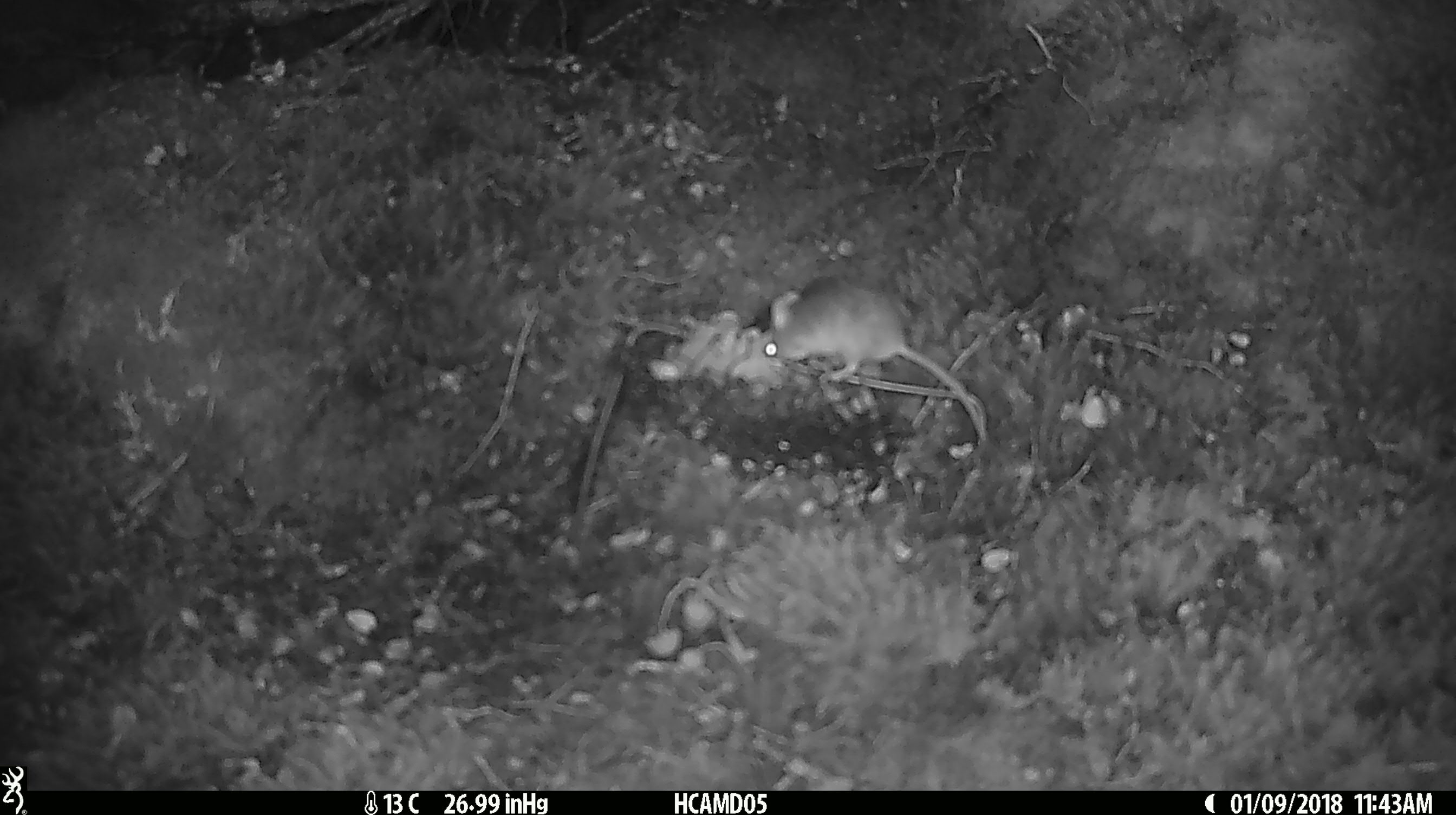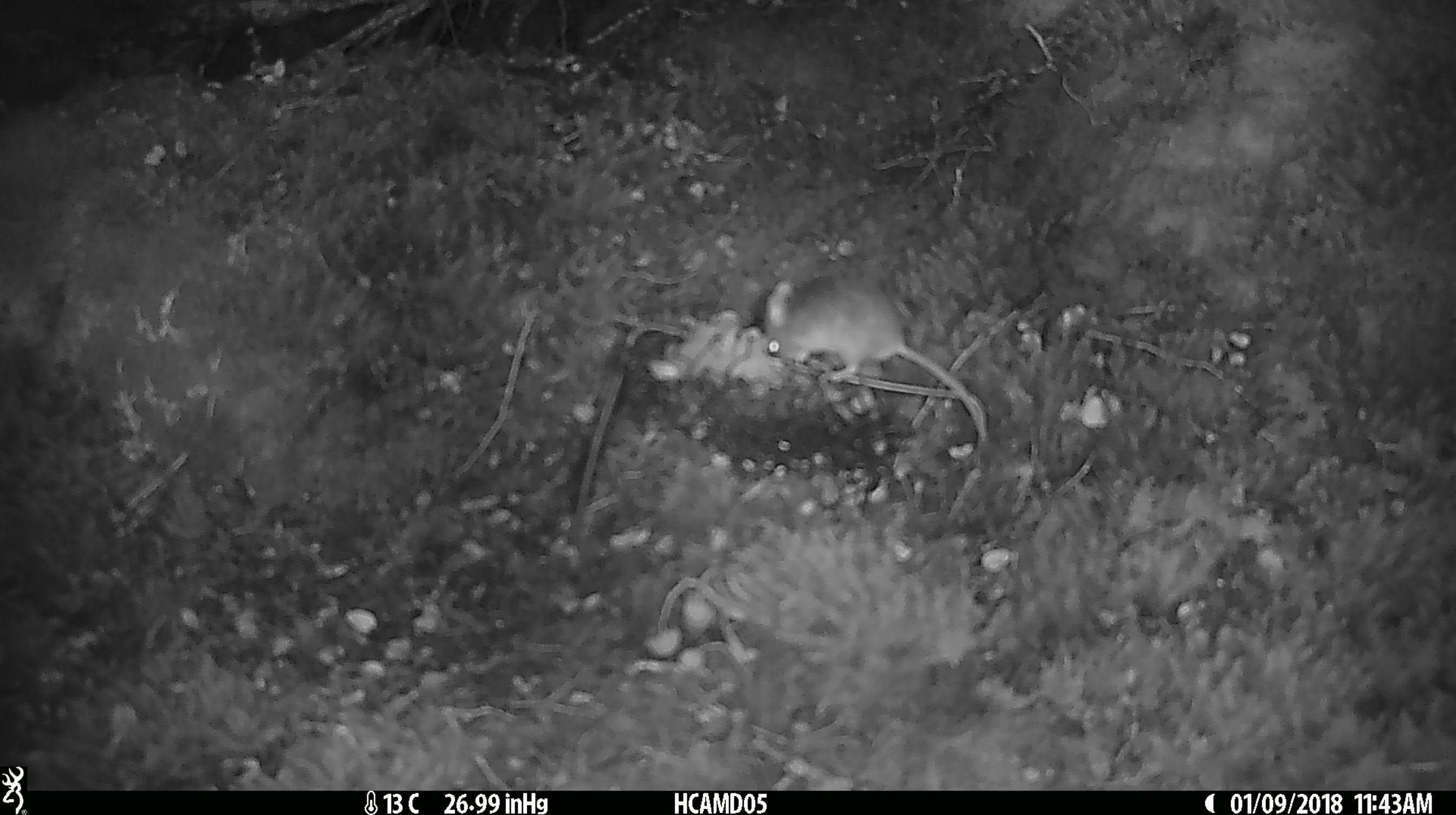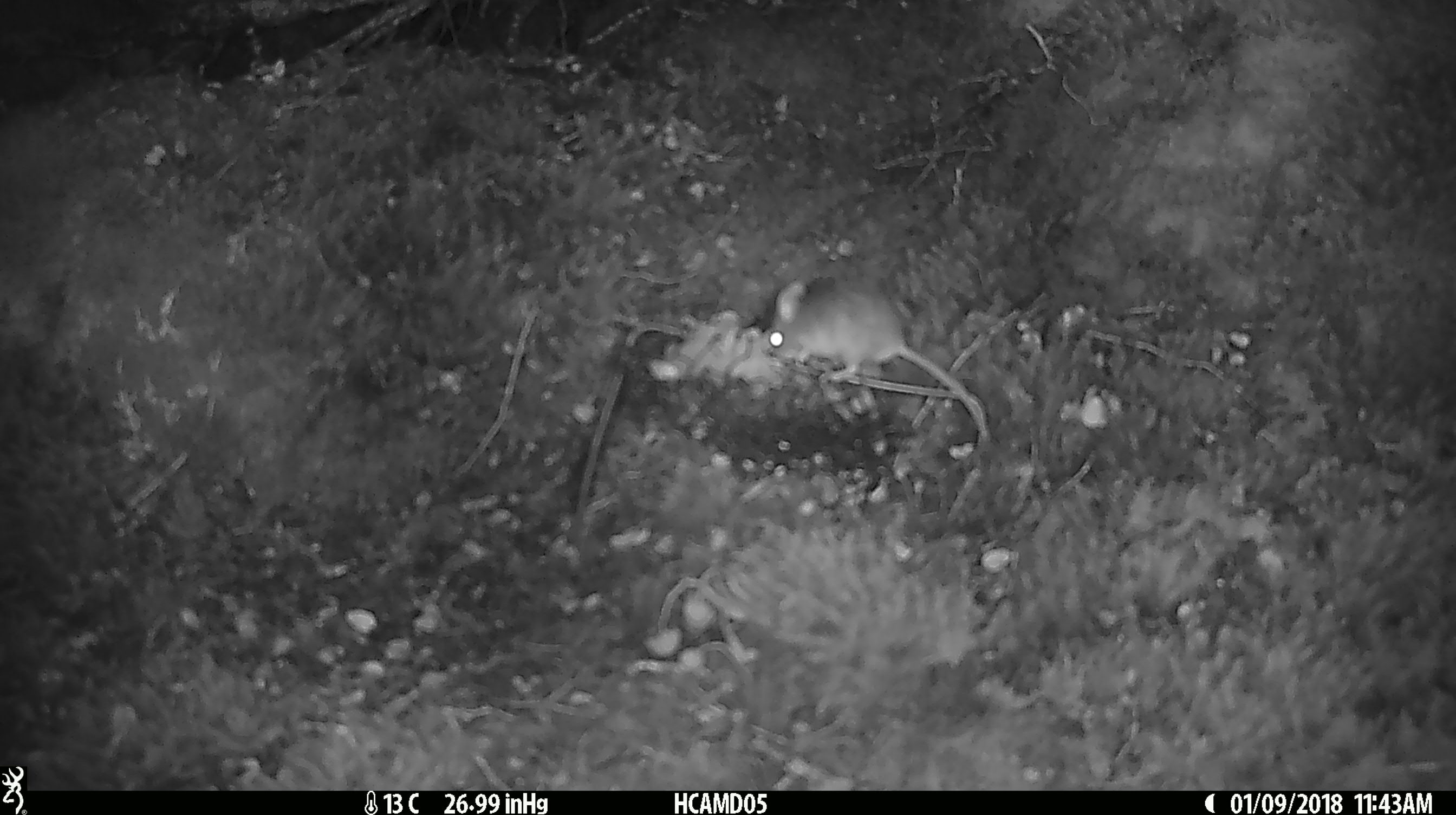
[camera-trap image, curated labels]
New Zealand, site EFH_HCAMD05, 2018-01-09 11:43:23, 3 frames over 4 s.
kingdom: Animalia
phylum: Chordata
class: Mammalia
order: Rodentia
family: Muridae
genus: Mus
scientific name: Mus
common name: mouse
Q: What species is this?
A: Mouse (Mus).